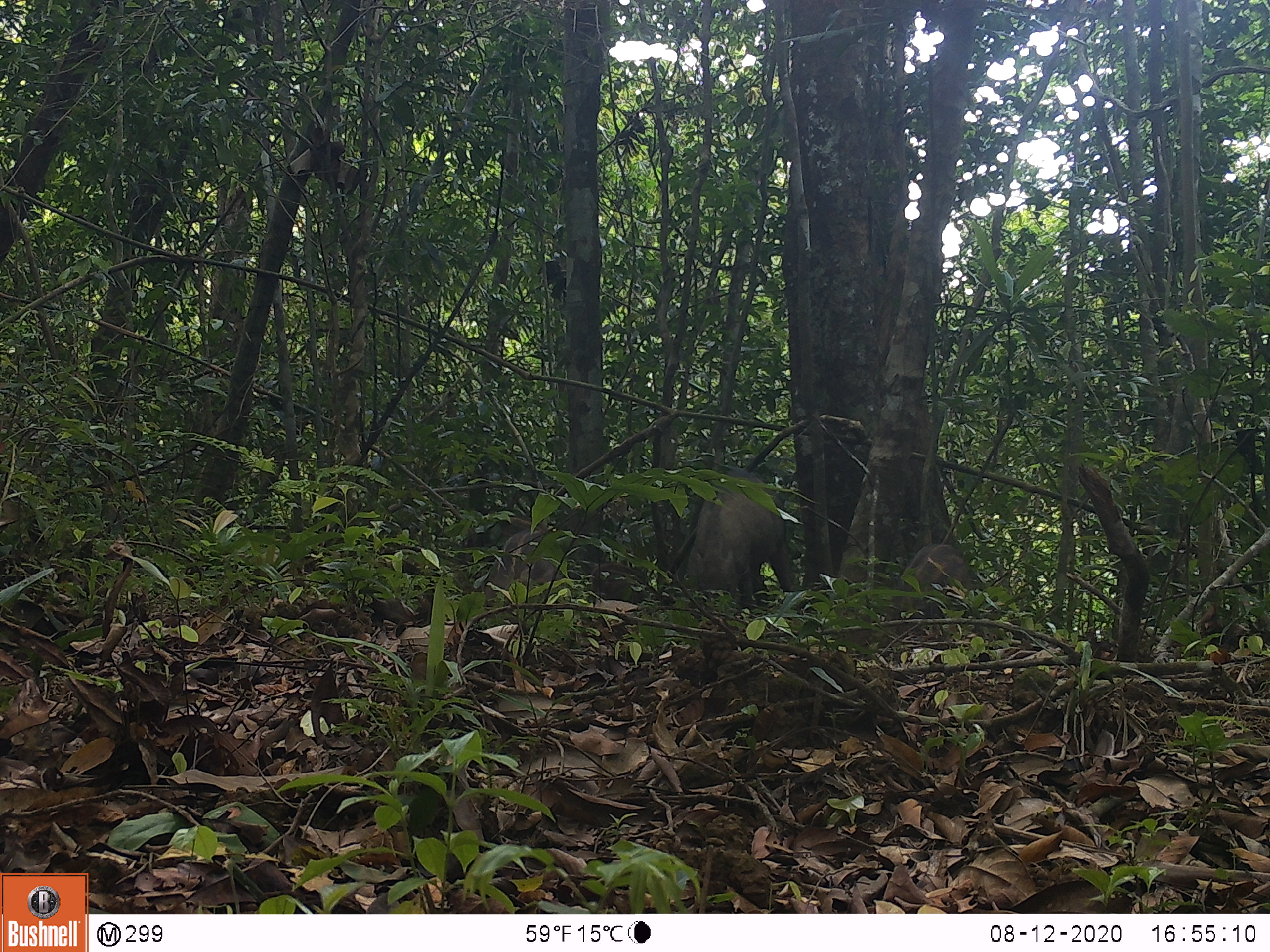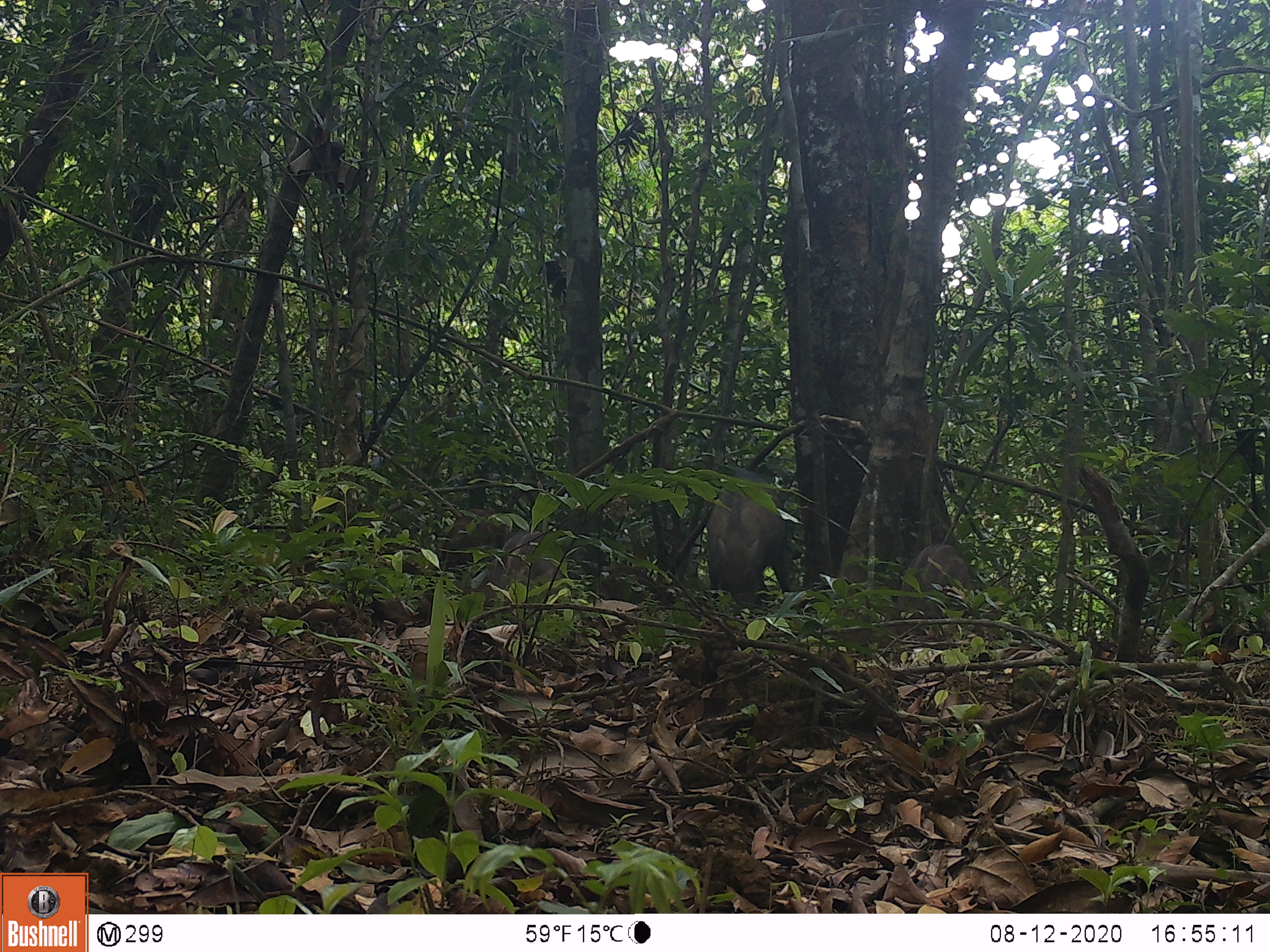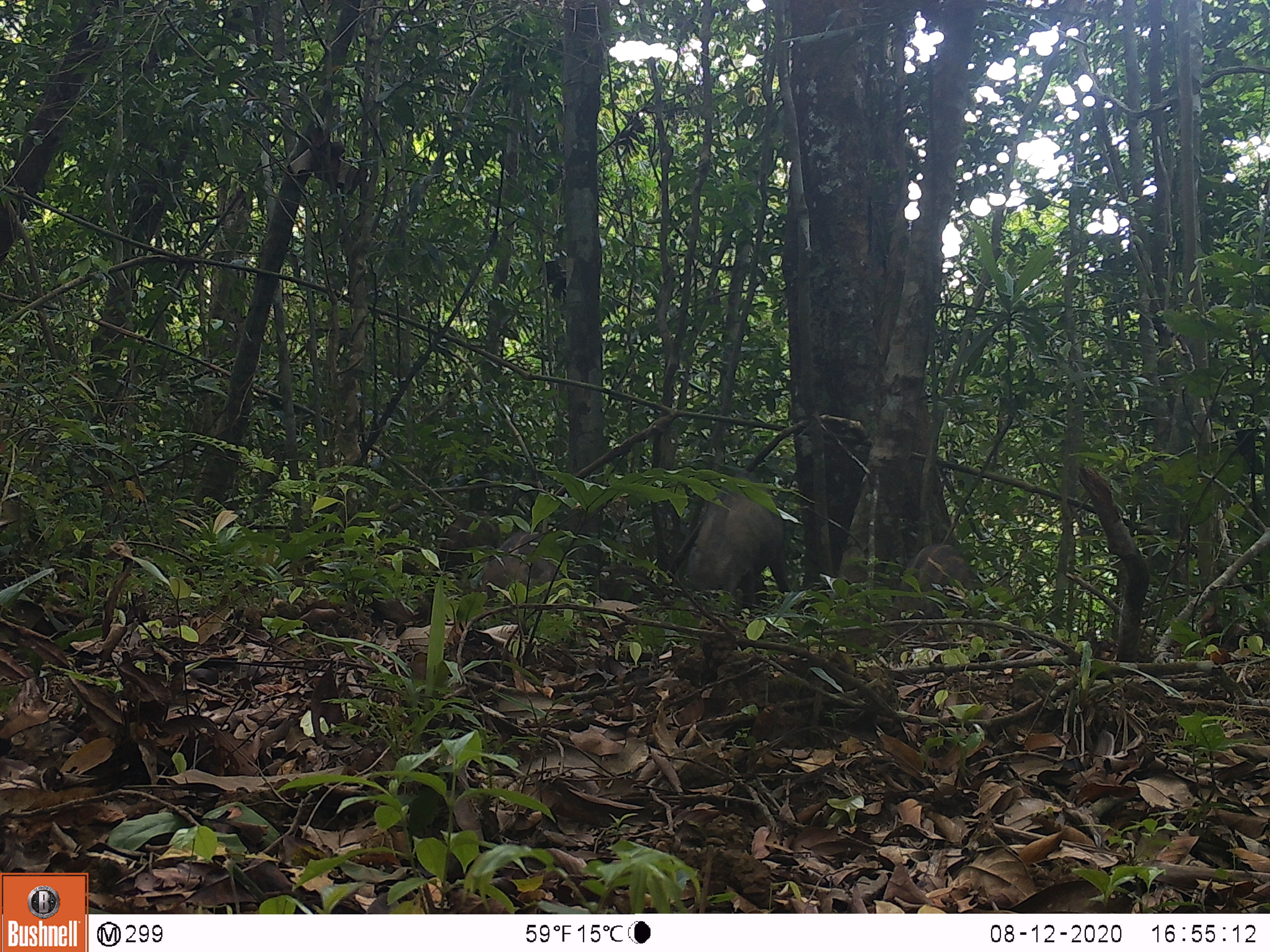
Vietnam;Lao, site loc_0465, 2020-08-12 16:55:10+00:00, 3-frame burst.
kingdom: Animalia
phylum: Chordata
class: Mammalia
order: Artiodactyla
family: Suidae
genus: Sus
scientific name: Sus scrofa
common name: eurasian wild pig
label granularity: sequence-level